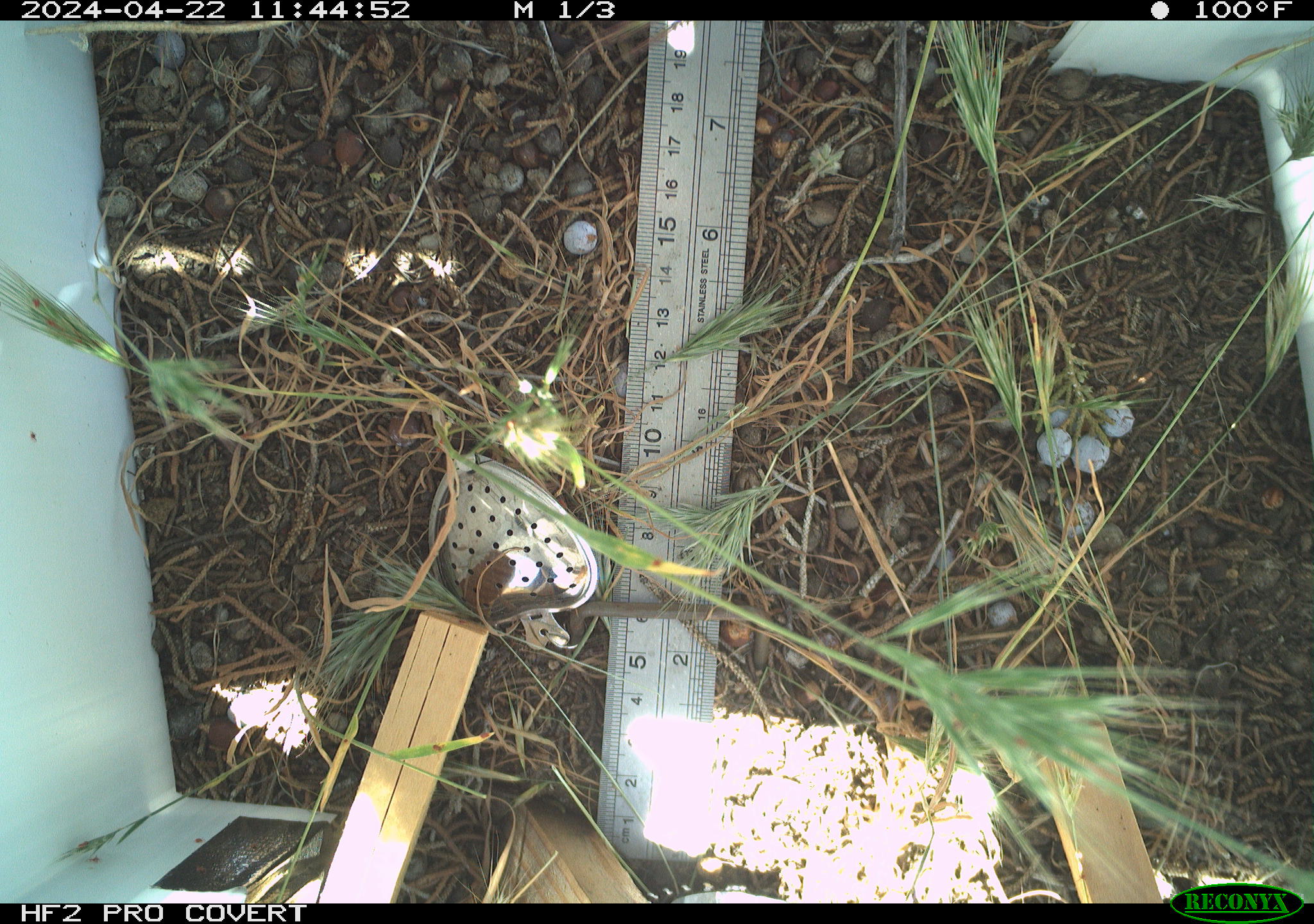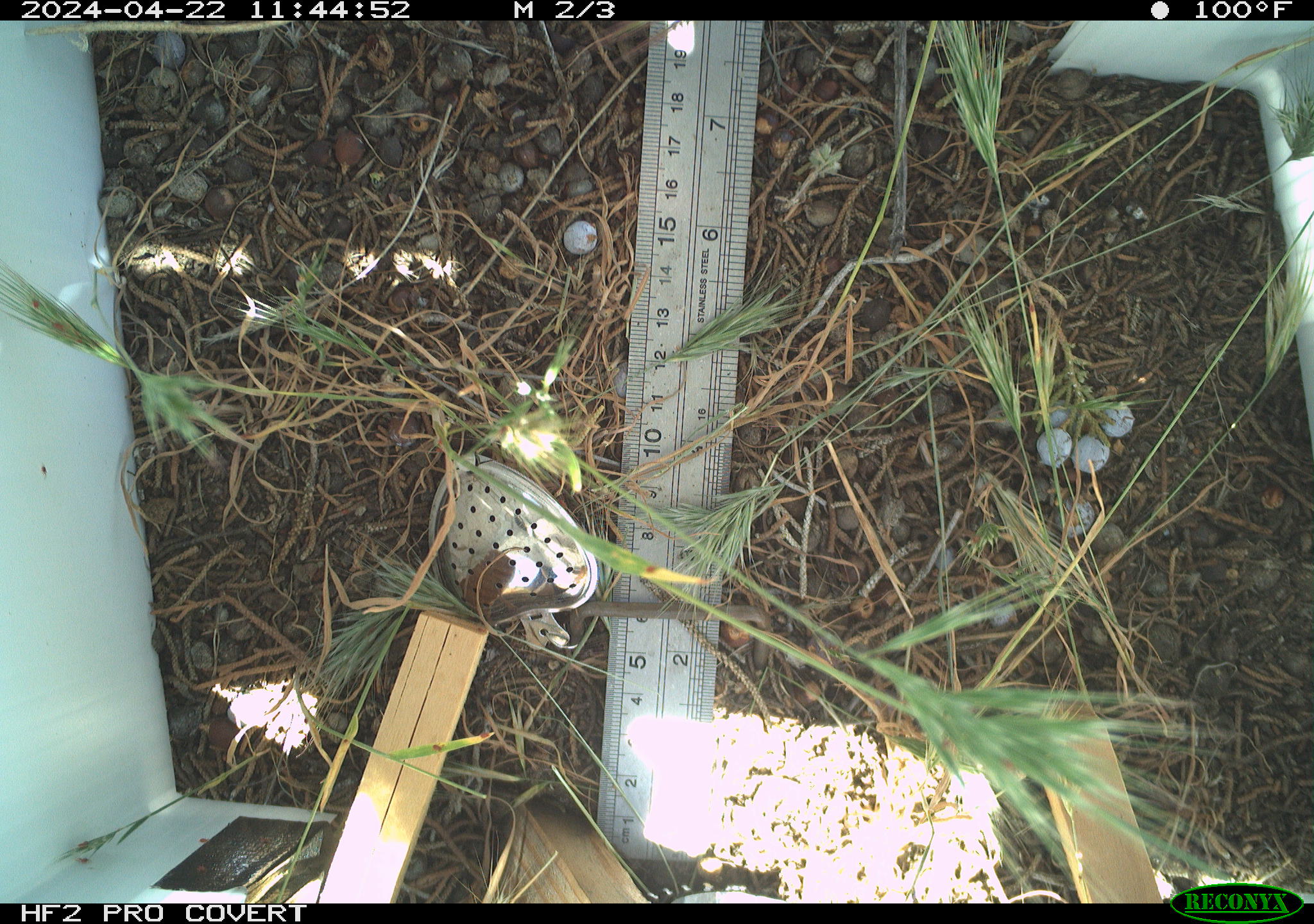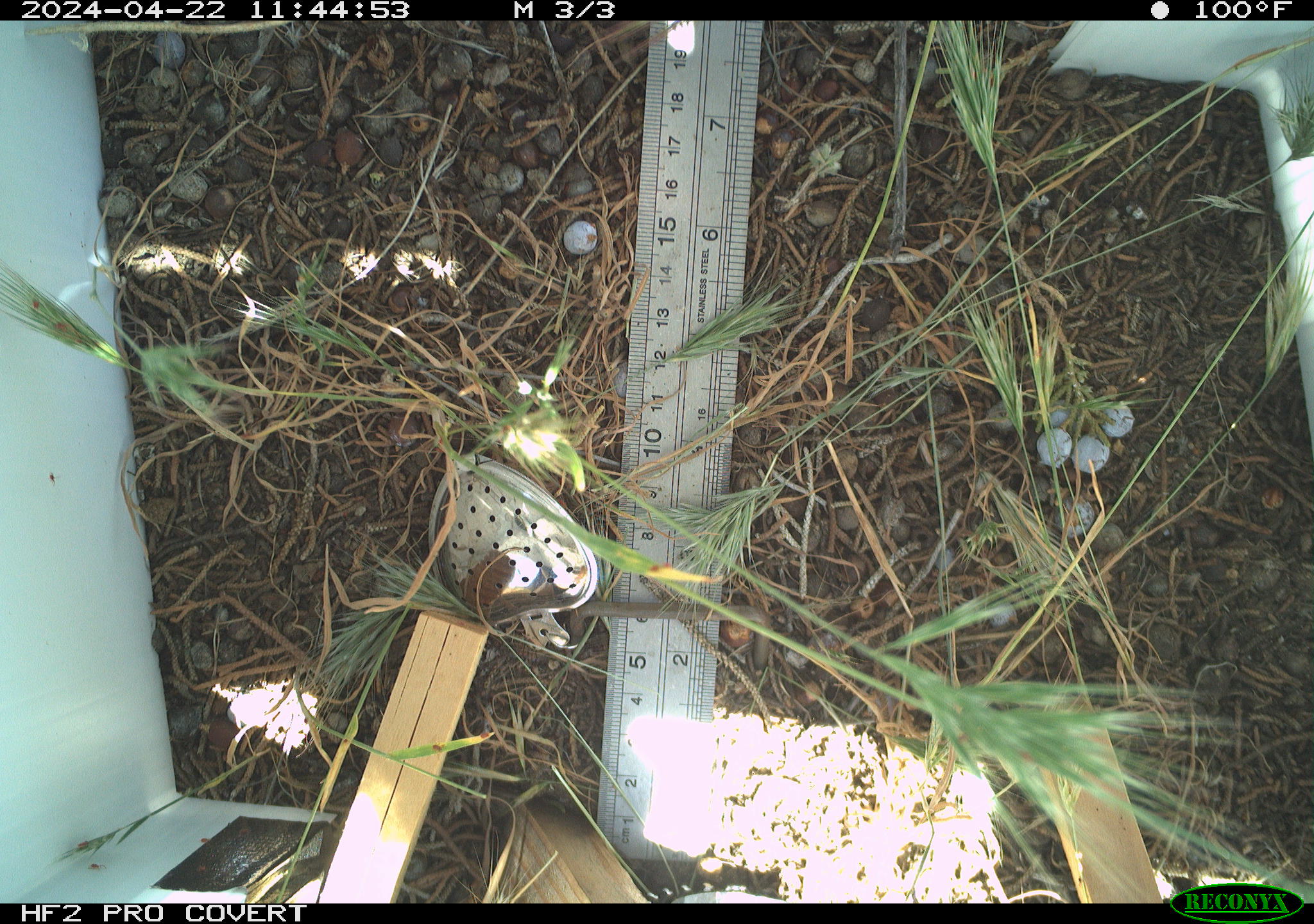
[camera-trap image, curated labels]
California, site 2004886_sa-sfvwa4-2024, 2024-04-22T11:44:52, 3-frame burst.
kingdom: Animalia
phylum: Arthropoda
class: Insecta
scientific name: Insecta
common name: insect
Insect (Insecta).